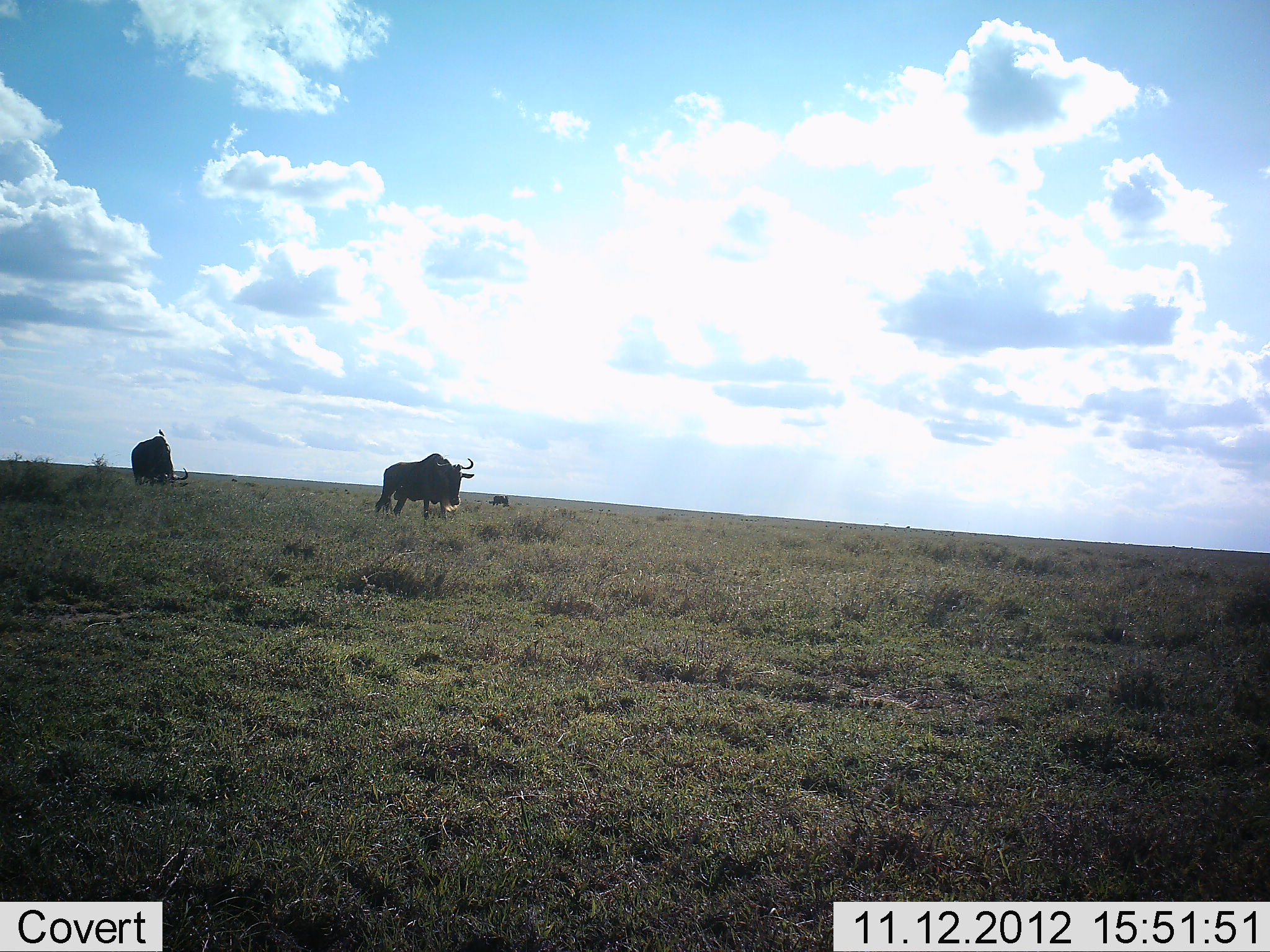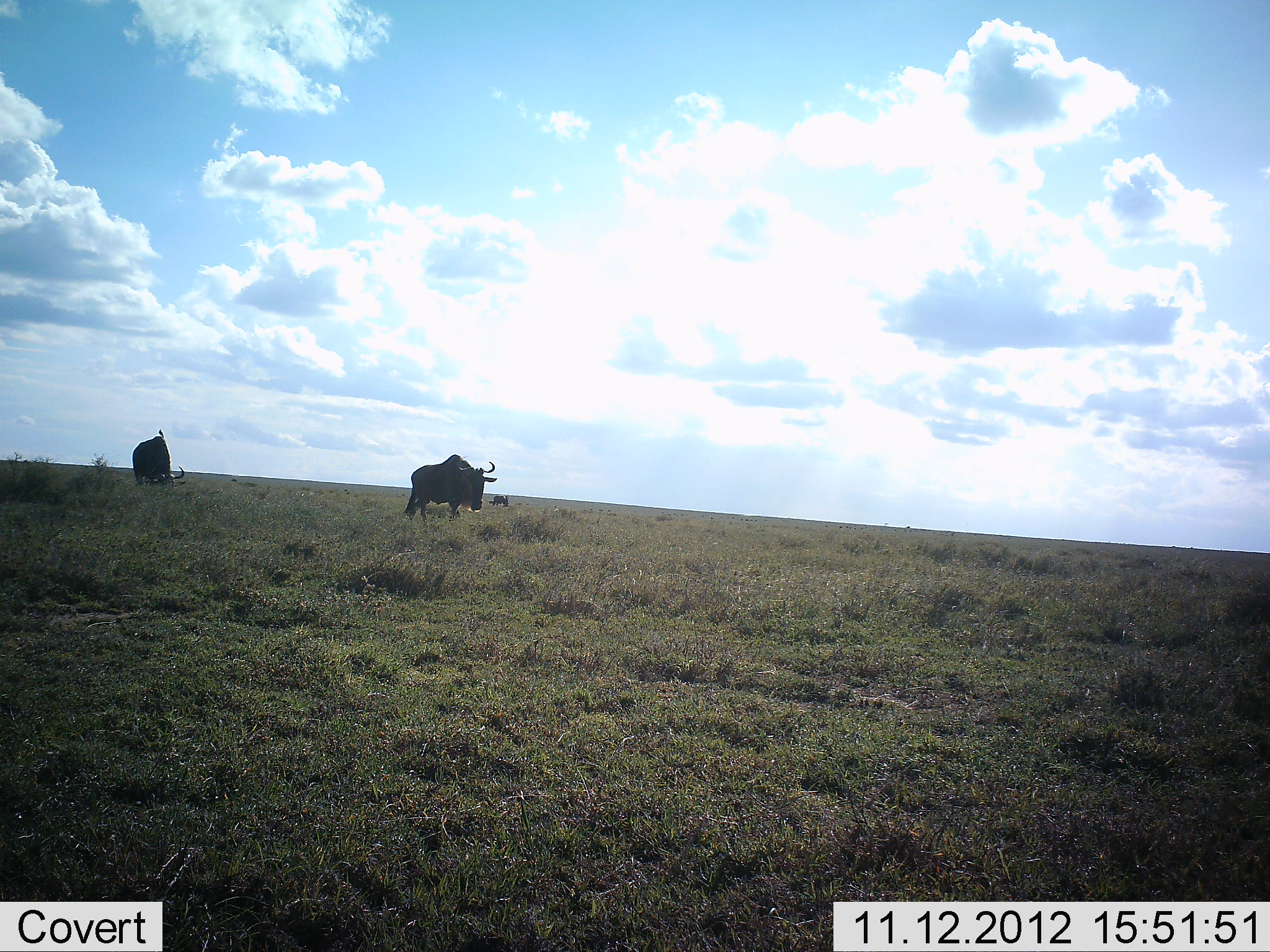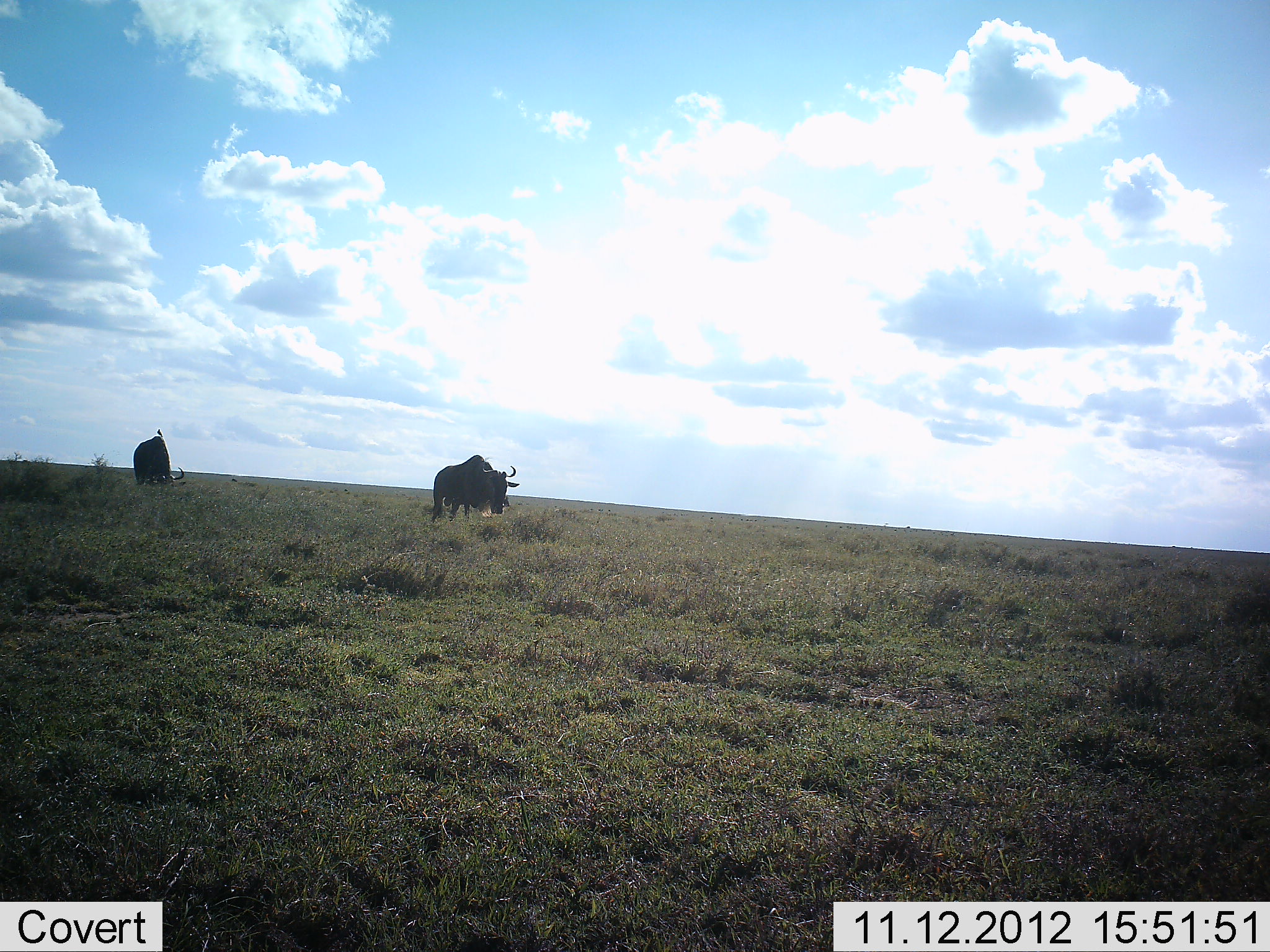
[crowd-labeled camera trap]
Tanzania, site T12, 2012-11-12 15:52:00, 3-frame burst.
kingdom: Animalia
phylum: Chordata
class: Mammalia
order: Artiodactyla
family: Bovidae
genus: Connochaetes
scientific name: Connochaetes taurinus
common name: blue wildebeest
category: wildebeest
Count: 3.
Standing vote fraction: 27%.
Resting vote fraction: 0%.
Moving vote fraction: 73%.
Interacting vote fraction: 0%.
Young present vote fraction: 0%.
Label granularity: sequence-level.